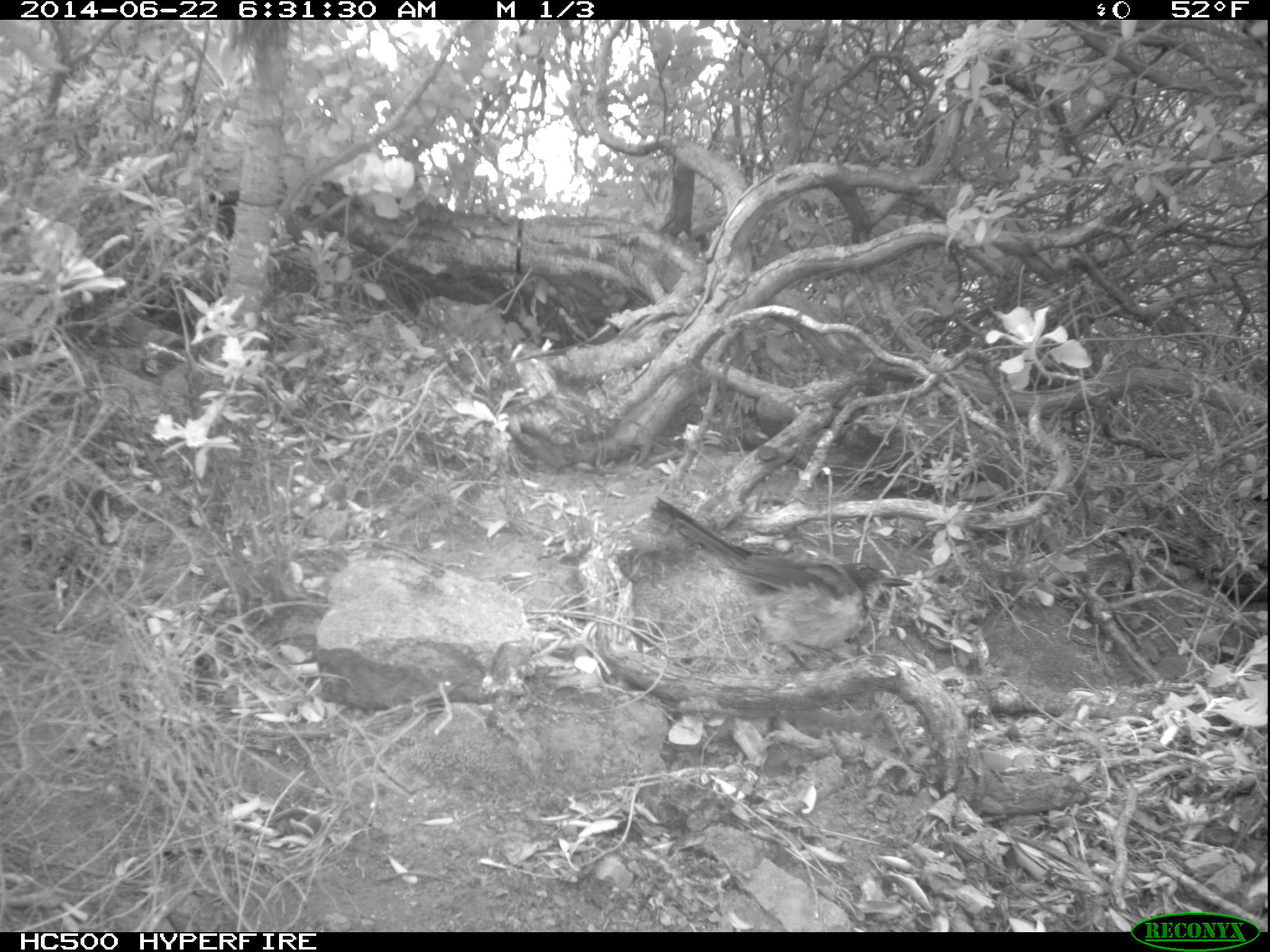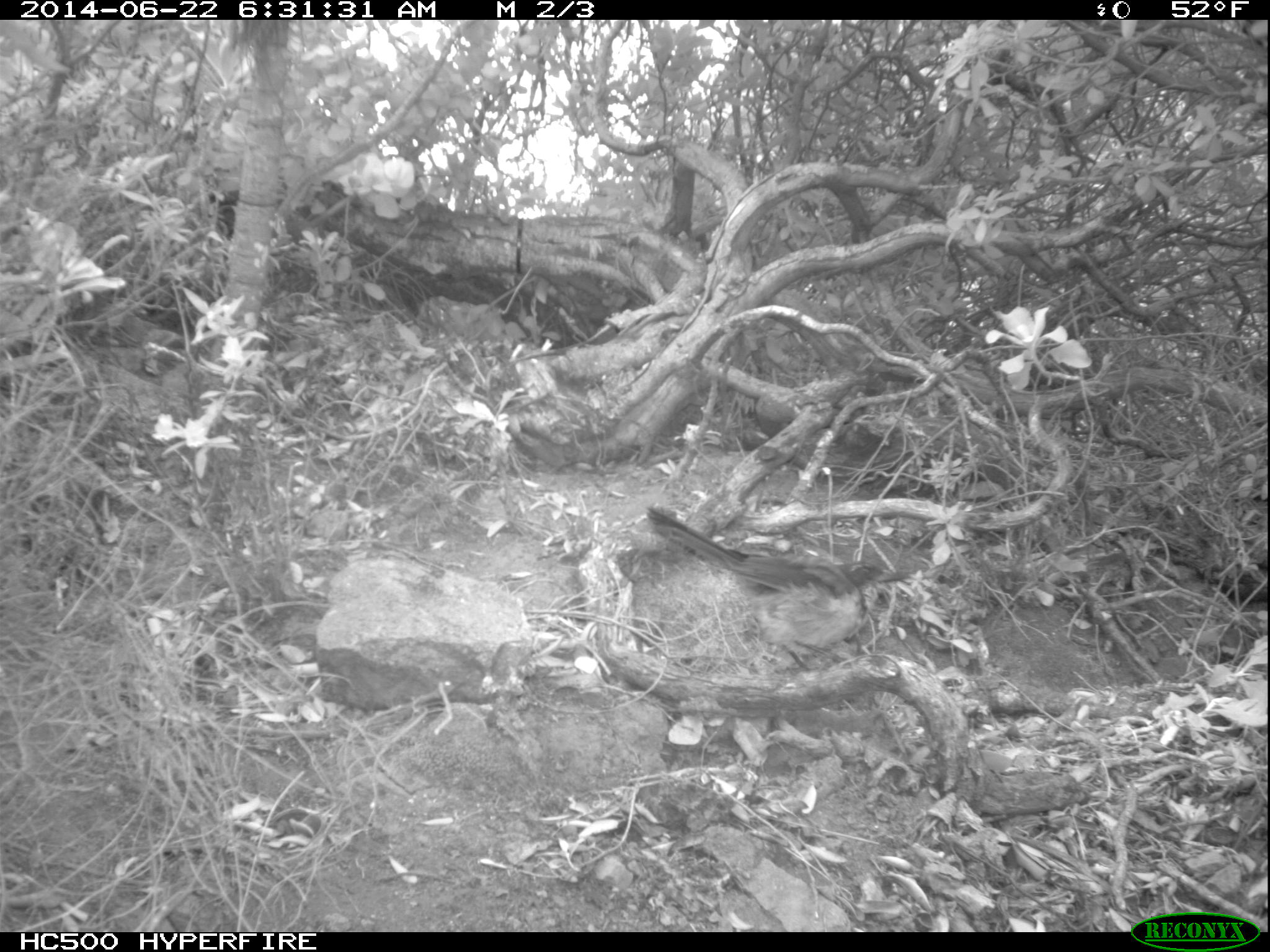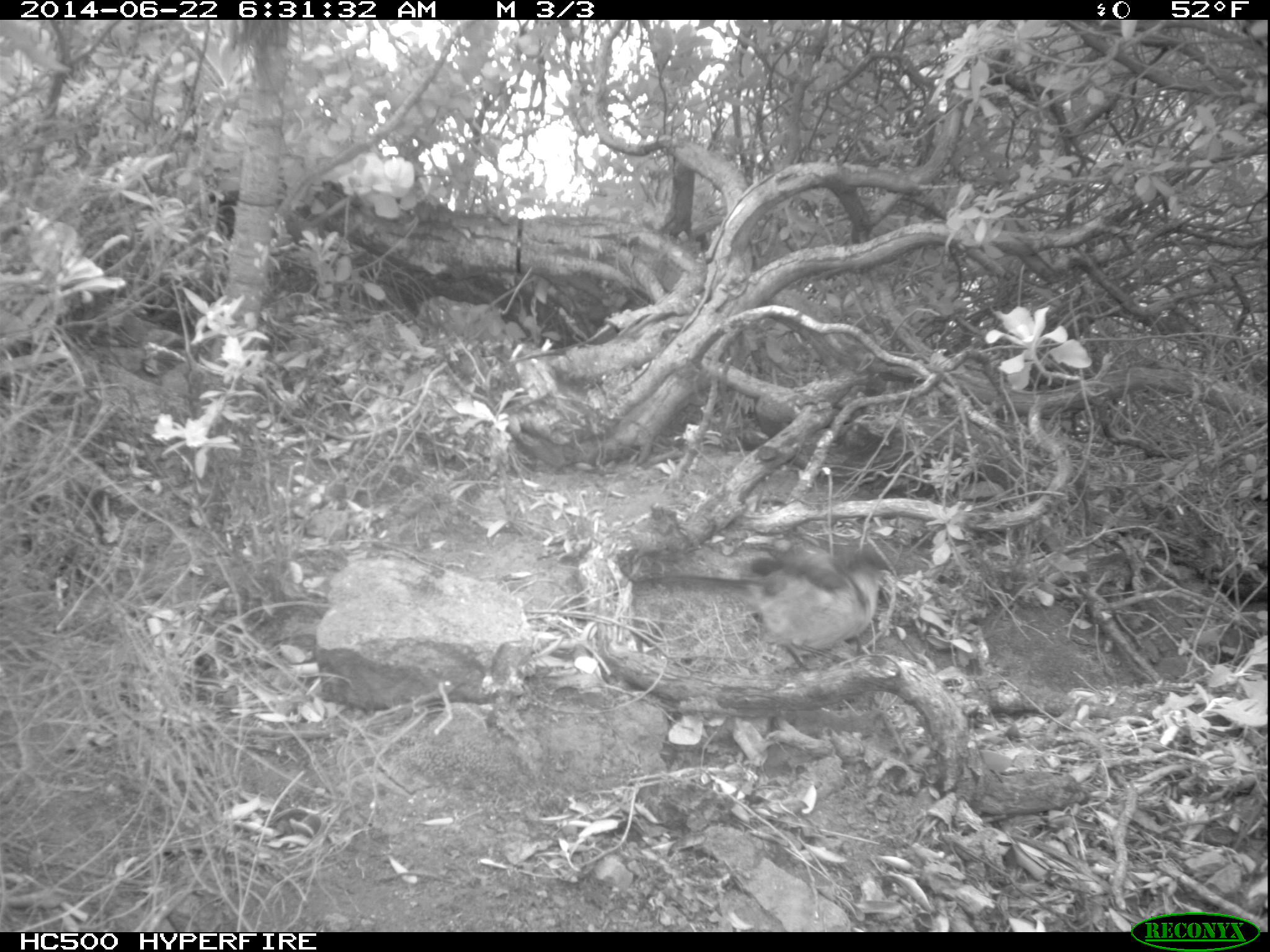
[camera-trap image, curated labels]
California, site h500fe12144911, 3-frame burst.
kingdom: Animalia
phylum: Chordata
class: Aves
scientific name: Aves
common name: bird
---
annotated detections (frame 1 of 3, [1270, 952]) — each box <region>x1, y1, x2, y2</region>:
bird: <region>647, 495, 913, 671</region>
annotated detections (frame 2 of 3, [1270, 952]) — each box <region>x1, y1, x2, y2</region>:
bird: <region>647, 506, 911, 671</region>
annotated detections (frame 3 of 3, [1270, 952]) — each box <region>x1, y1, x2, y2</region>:
bird: <region>634, 549, 899, 672</region>